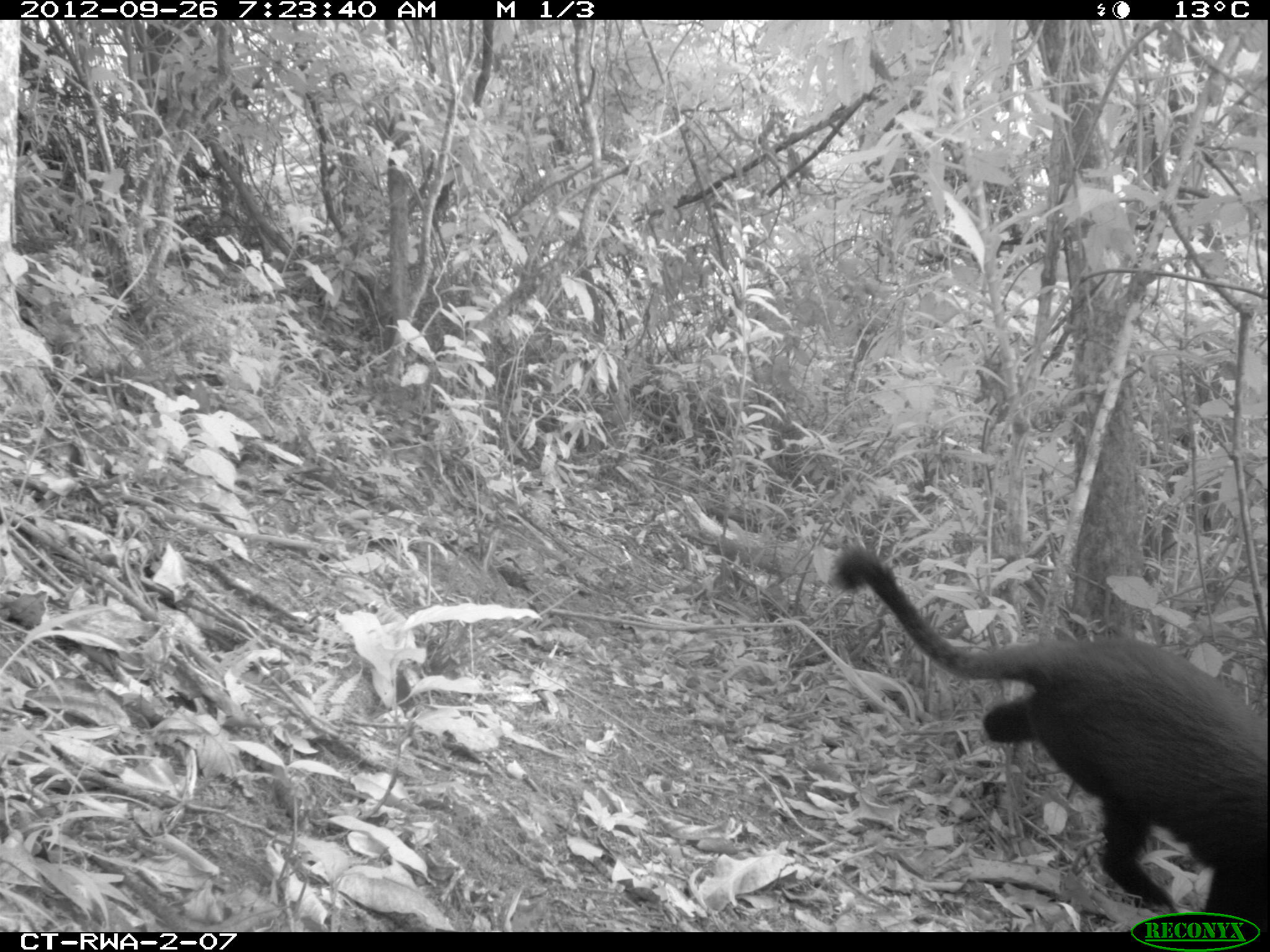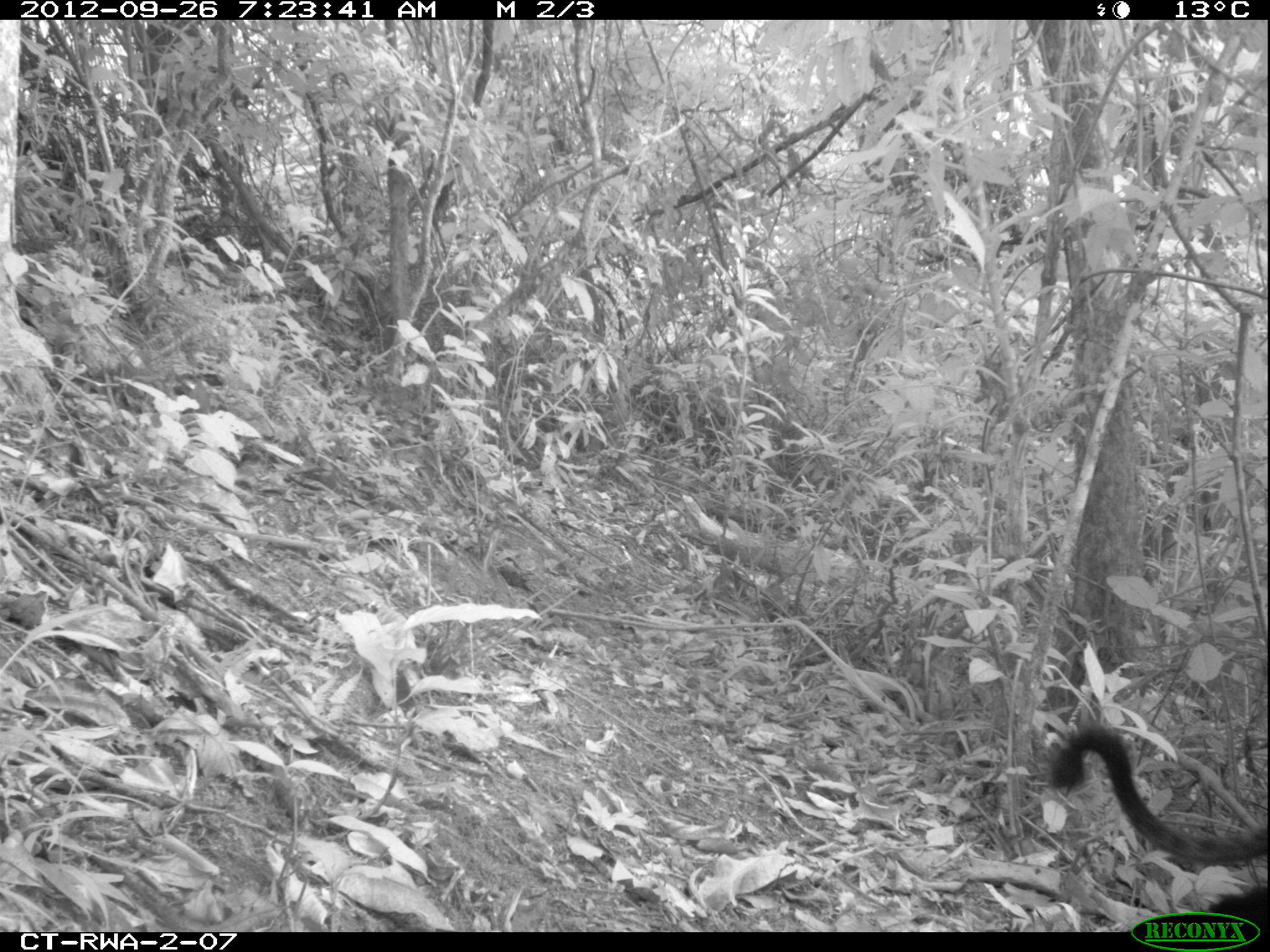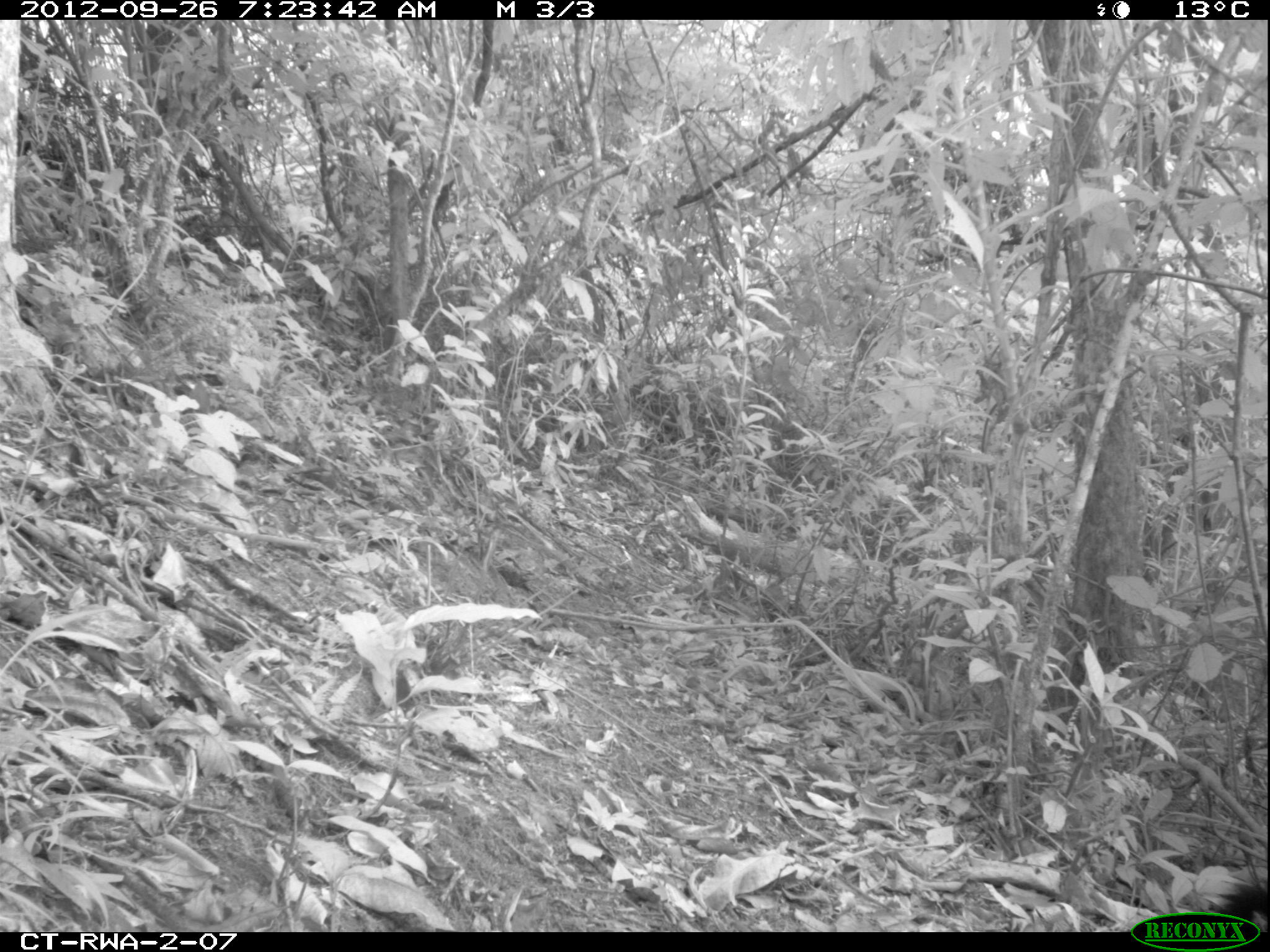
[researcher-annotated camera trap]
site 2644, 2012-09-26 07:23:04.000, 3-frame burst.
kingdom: Animalia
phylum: Chordata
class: Mammalia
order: Primates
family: Cercopithecidae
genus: Allochrocebus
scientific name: Allochrocebus lhoesti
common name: l'hoest's monkey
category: cercopithecus lhoesti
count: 1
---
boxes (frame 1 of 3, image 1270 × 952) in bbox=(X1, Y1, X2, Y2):
cercopithecus lhoesti: bbox=(826, 544, 1270, 932)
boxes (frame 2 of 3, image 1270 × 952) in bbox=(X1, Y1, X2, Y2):
cercopithecus lhoesti: bbox=(1046, 723, 1270, 932)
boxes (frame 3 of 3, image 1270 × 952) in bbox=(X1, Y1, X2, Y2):
cercopithecus lhoesti: bbox=(1204, 874, 1270, 925)